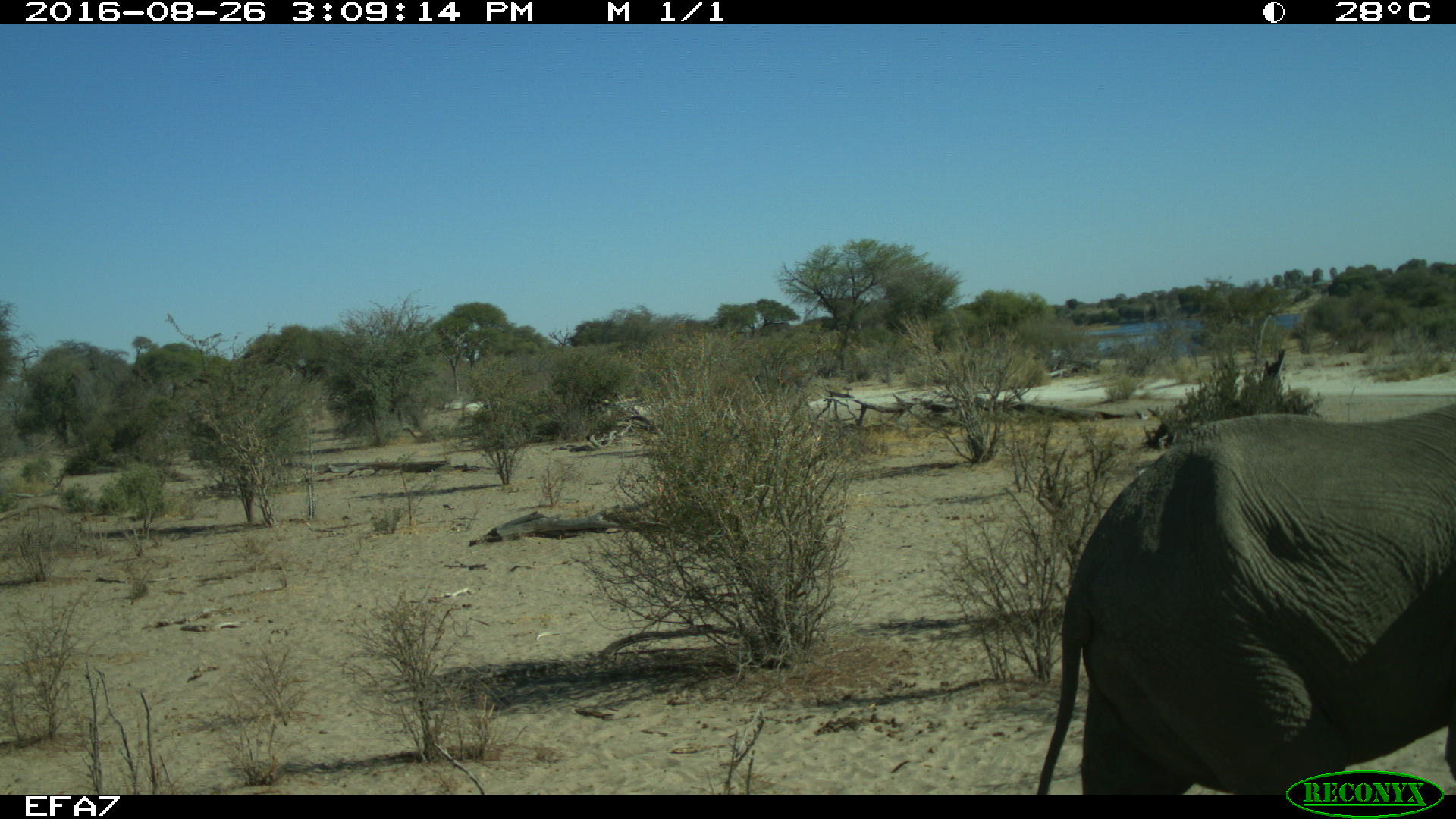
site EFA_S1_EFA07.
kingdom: Animalia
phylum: Chordata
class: Mammalia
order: Proboscidea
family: Elephantidae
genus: Loxodonta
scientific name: Loxodonta africana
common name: african bush elephant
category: elephant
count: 1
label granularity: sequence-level